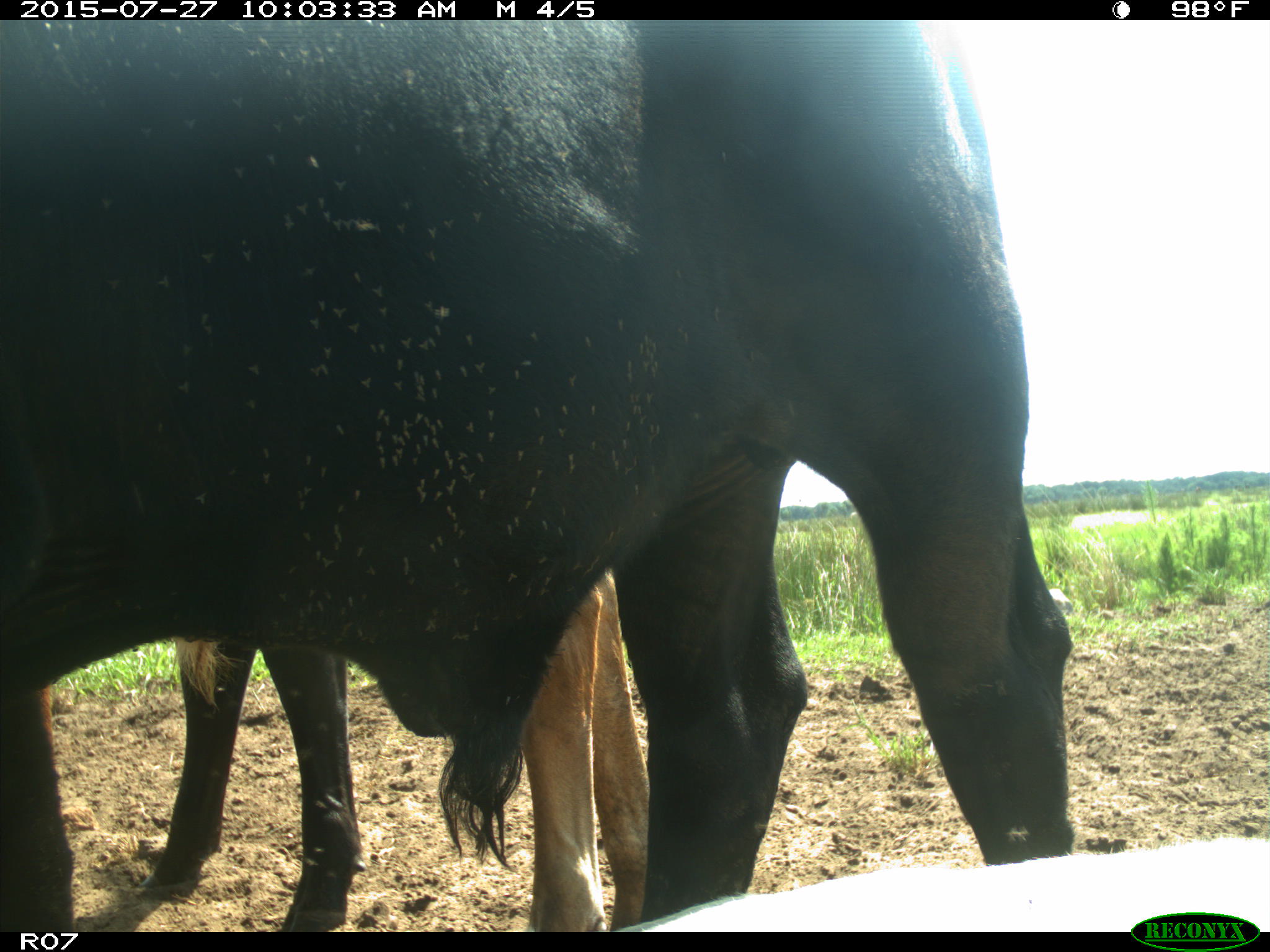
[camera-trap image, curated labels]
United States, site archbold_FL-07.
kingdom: Animalia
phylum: Chordata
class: Mammalia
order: Artiodactyla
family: Bovidae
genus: Bos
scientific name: Bos taurus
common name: domestic cow